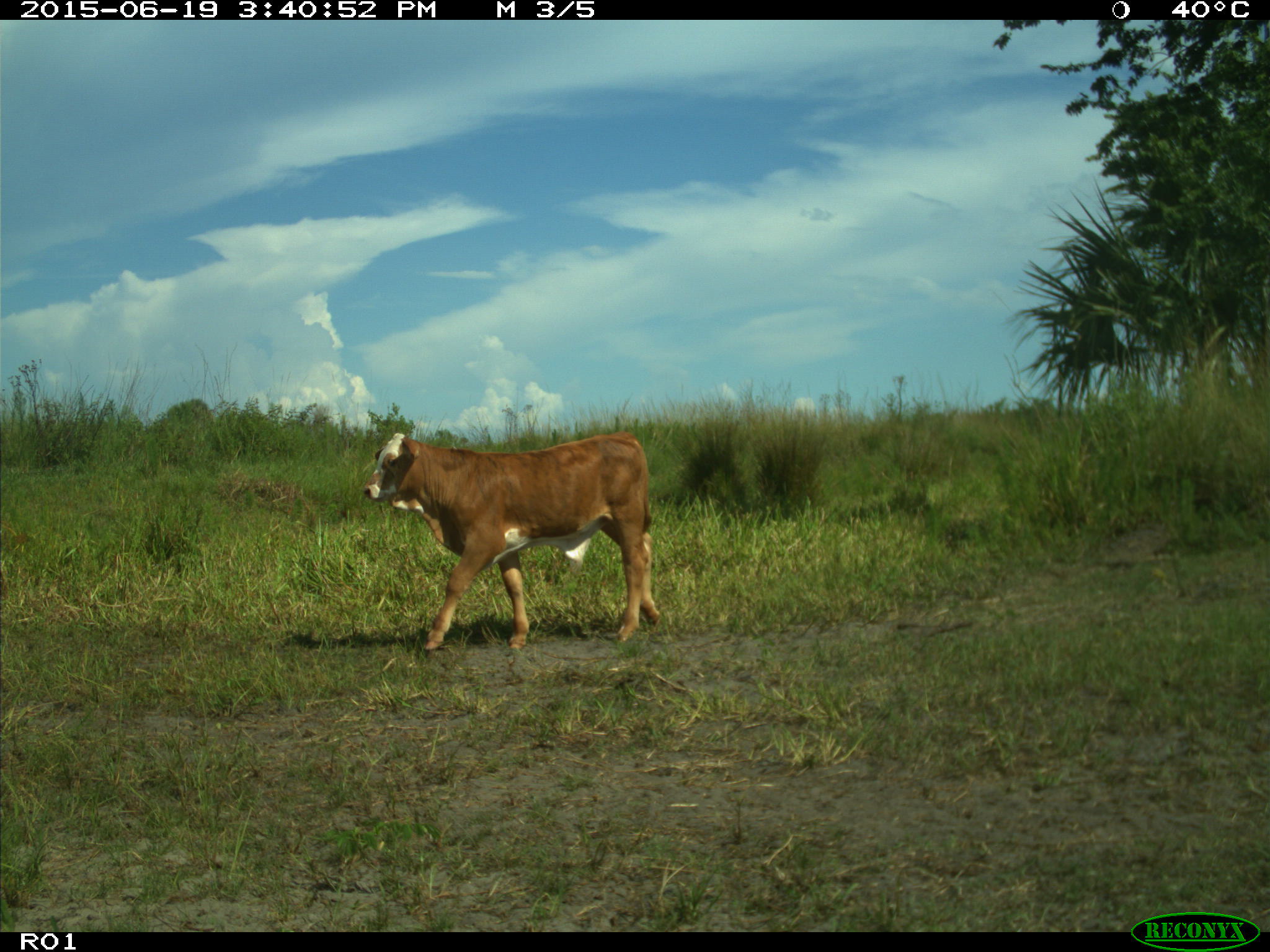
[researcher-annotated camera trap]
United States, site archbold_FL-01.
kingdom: Animalia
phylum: Chordata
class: Mammalia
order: Artiodactyla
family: Bovidae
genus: Bos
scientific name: Bos taurus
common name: domestic cow